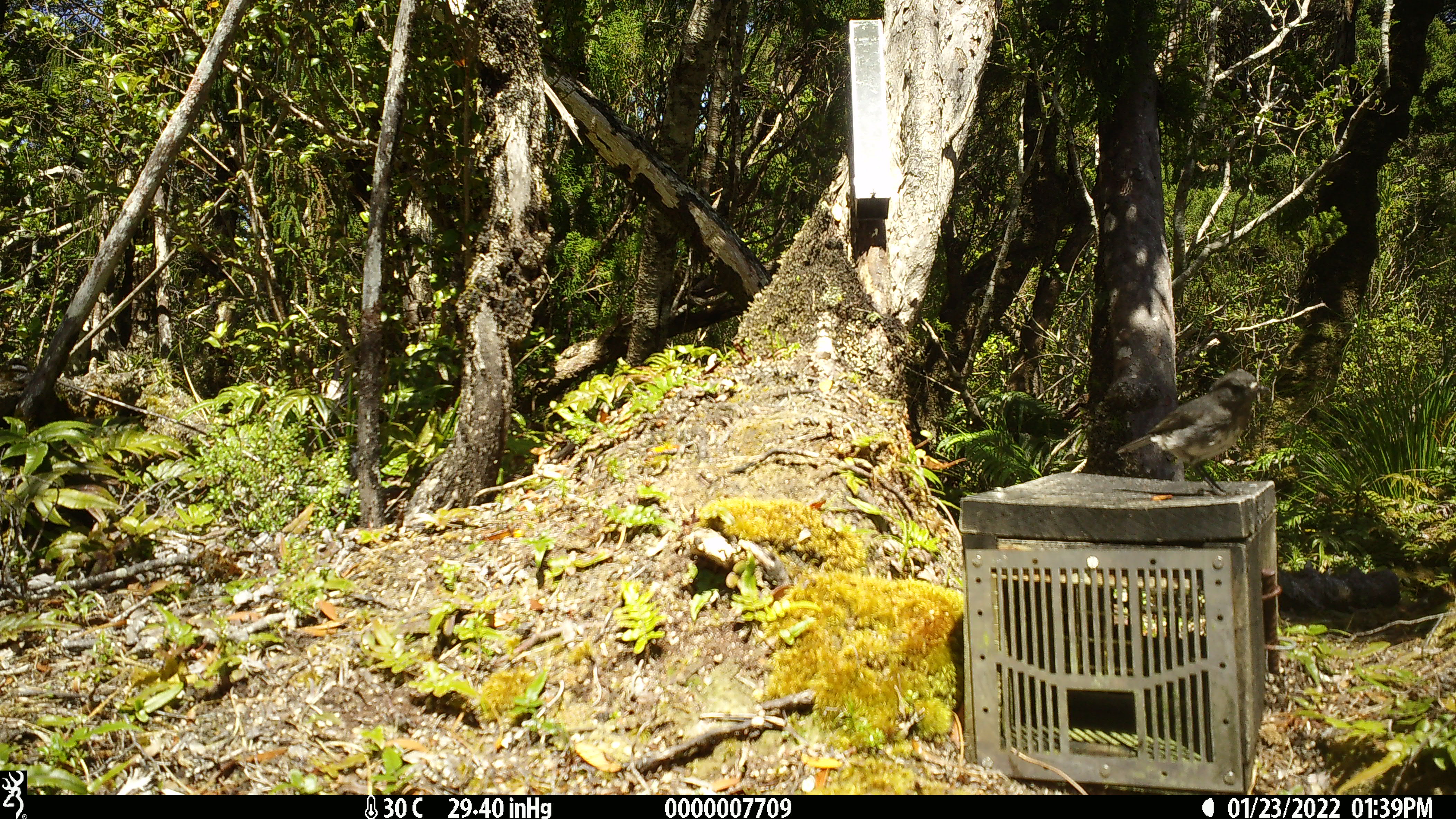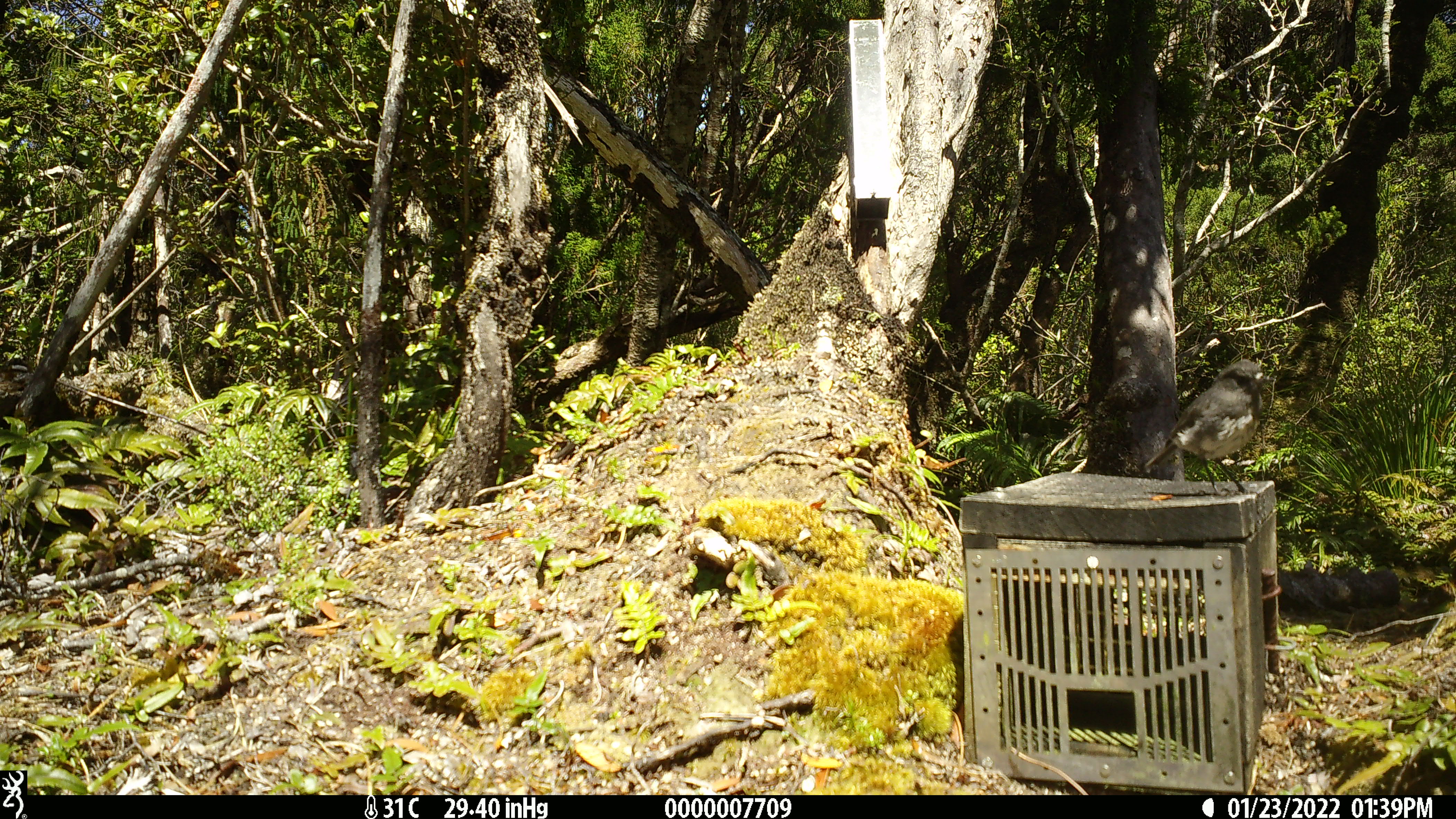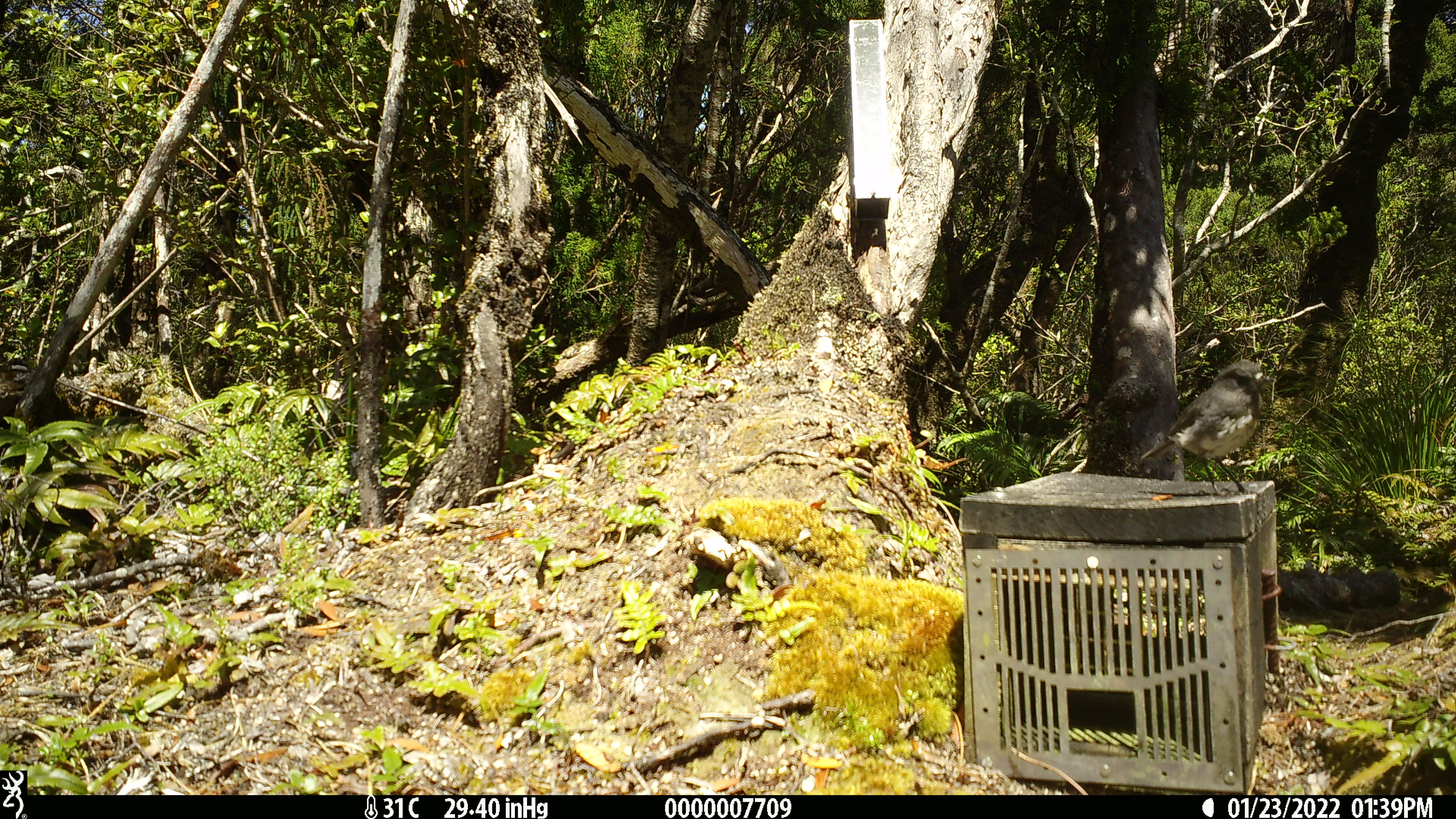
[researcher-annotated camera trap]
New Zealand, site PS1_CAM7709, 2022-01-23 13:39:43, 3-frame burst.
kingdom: Animalia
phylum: Chordata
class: Aves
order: Passeriformes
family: Petroicidae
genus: Petroica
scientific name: Petroica australis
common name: new zealand robin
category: robin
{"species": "robin (new zealand robin) (Petroica australis)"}